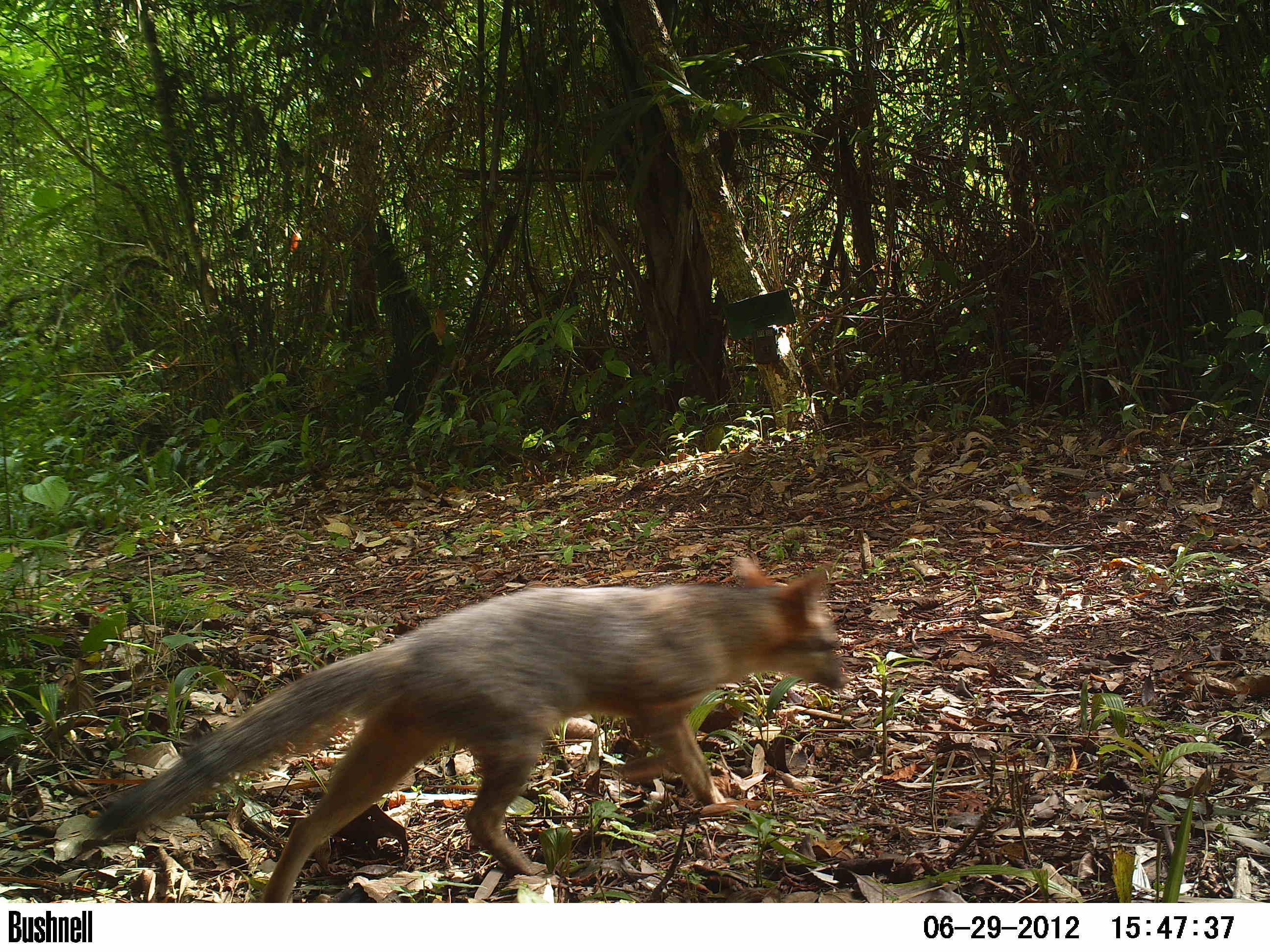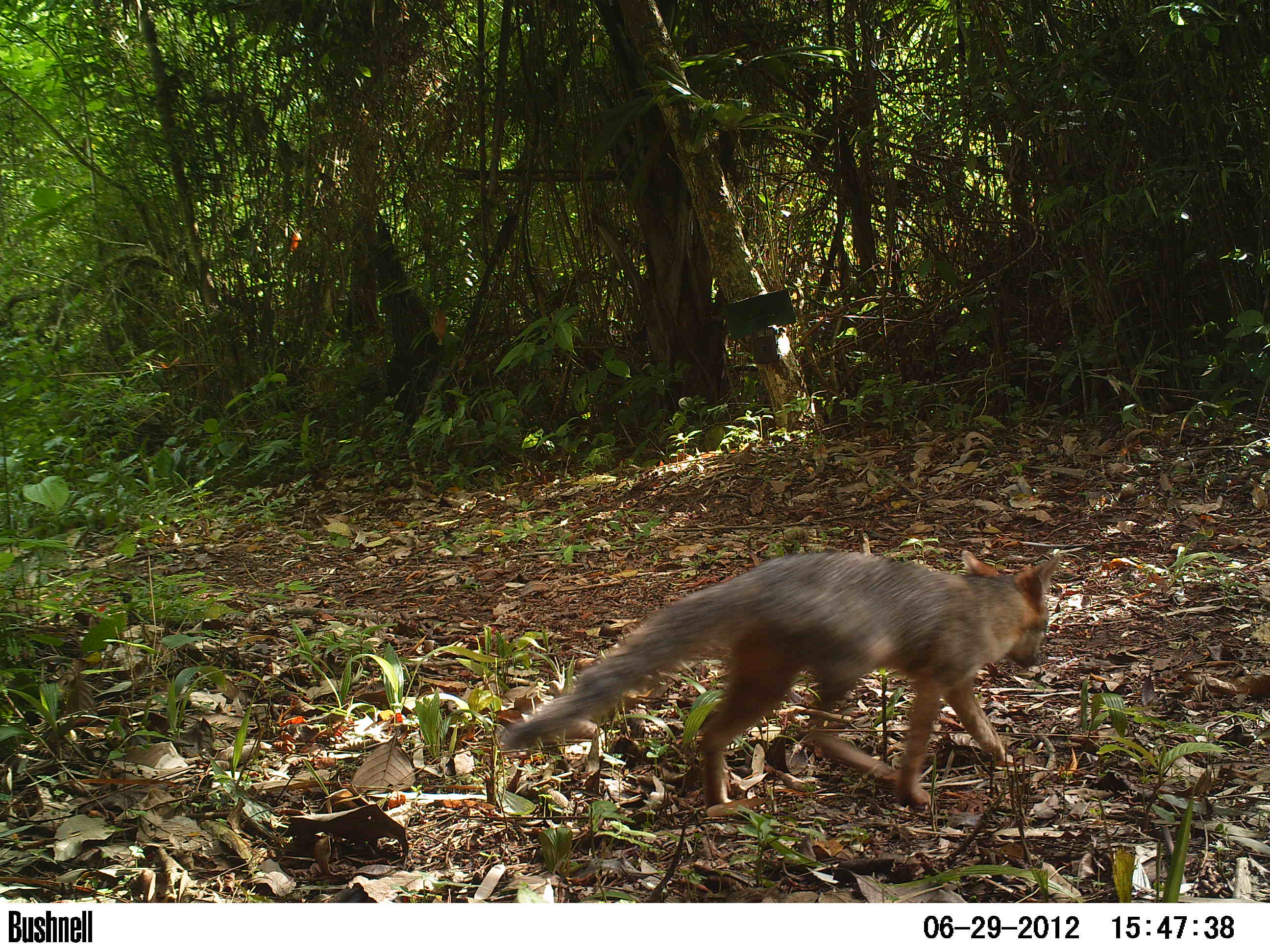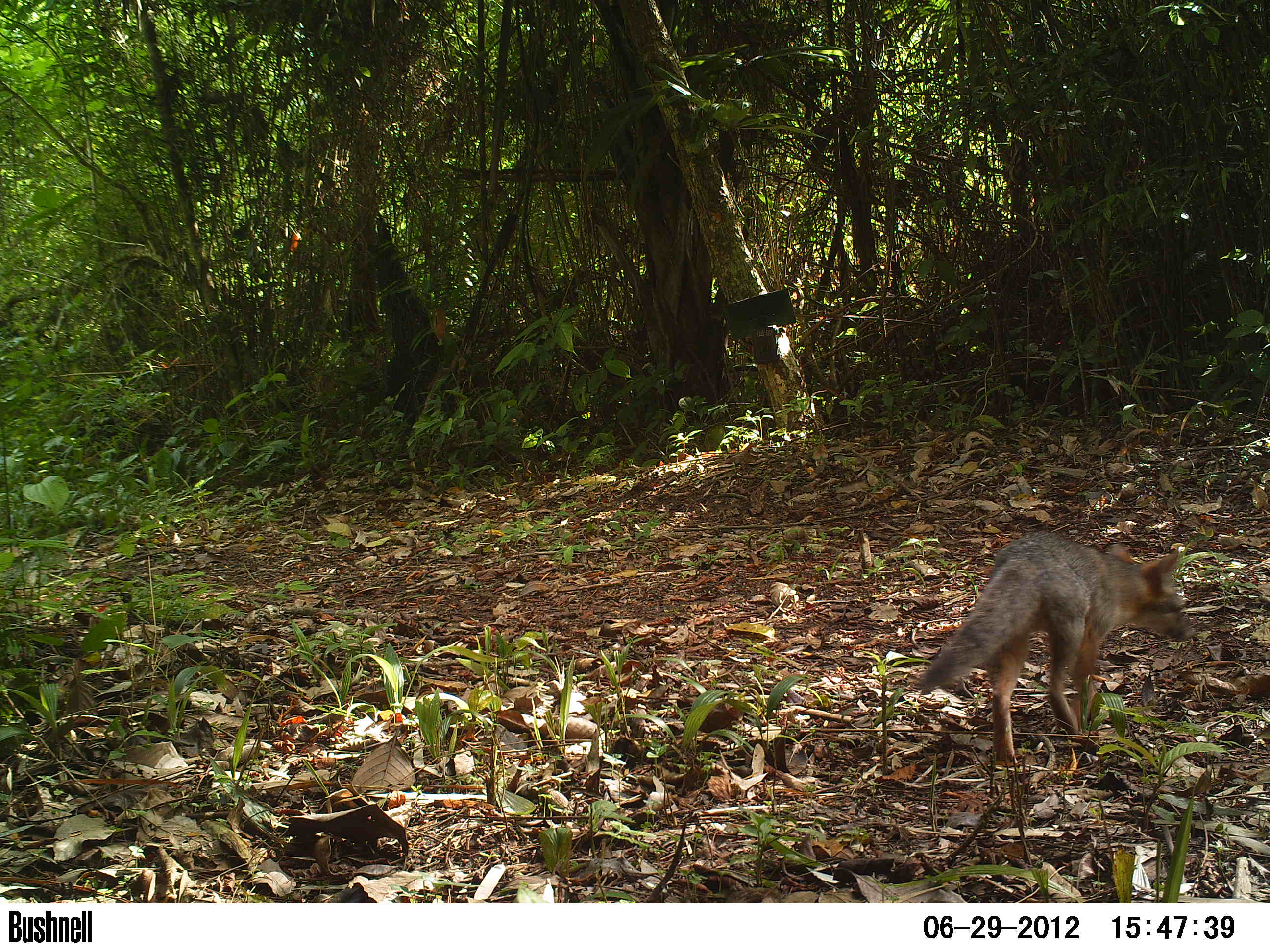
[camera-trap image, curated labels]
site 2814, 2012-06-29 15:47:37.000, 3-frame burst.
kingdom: Animalia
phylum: Chordata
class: Mammalia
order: Carnivora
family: Canidae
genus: Urocyon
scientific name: Urocyon cinereoargenteus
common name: gray fox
Urocyon cinereoargenteus (gray fox), count 1, age adult.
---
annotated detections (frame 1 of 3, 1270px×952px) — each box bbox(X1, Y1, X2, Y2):
urocyon cinereoargenteus: bbox(82, 554, 850, 902)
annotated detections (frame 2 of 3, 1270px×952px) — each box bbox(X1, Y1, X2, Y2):
urocyon cinereoargenteus: bbox(497, 548, 1060, 811)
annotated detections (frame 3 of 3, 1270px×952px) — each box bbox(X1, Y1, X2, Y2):
urocyon cinereoargenteus: bbox(913, 531, 1195, 766)